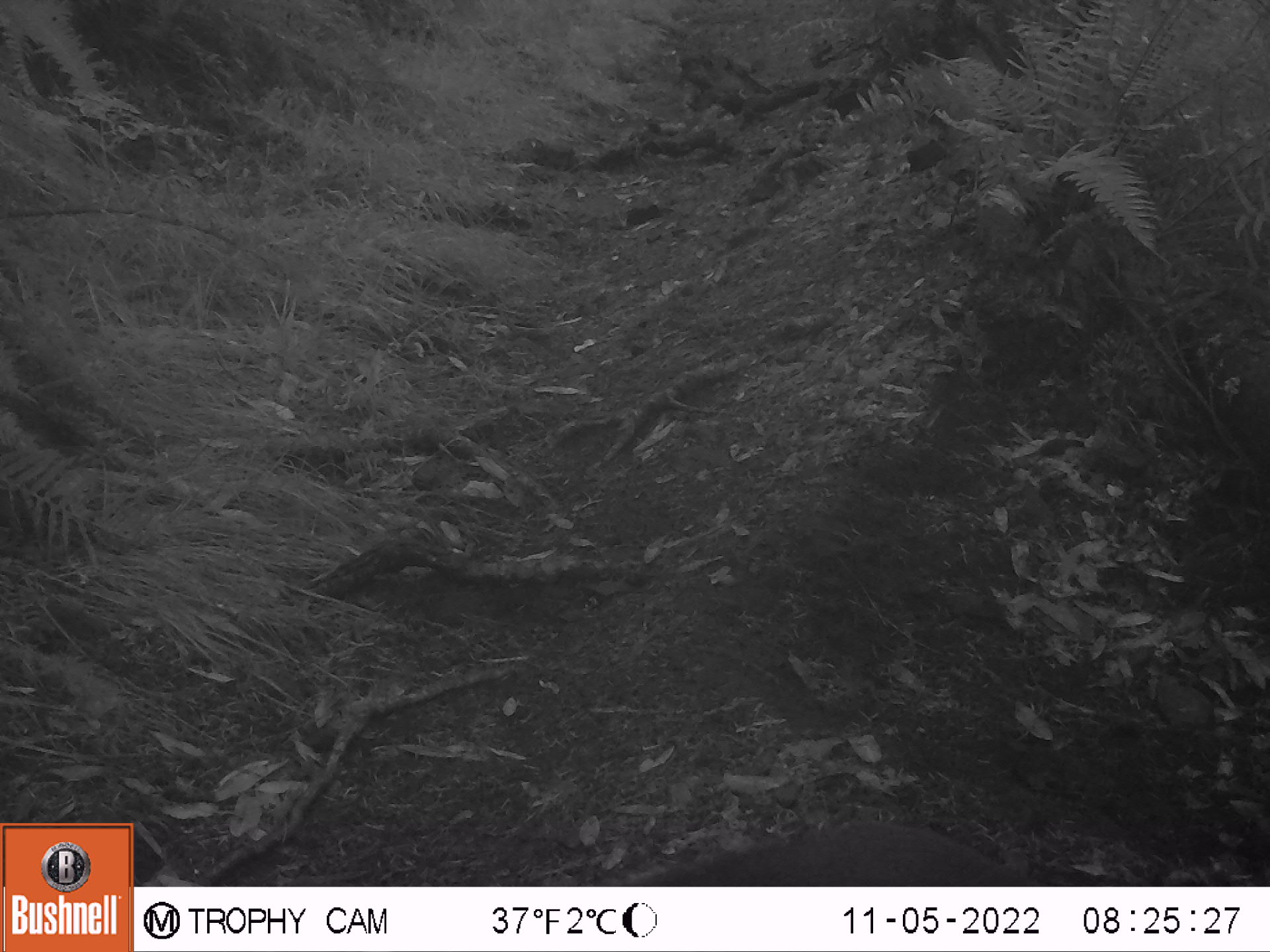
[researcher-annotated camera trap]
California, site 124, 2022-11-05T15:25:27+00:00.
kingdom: Animalia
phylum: Chordata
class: Mammalia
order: Rodentia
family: Sciuridae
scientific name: Sciuridae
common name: squirrel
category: unknown squirrel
Unknown squirrel (squirrel) (Sciuridae).